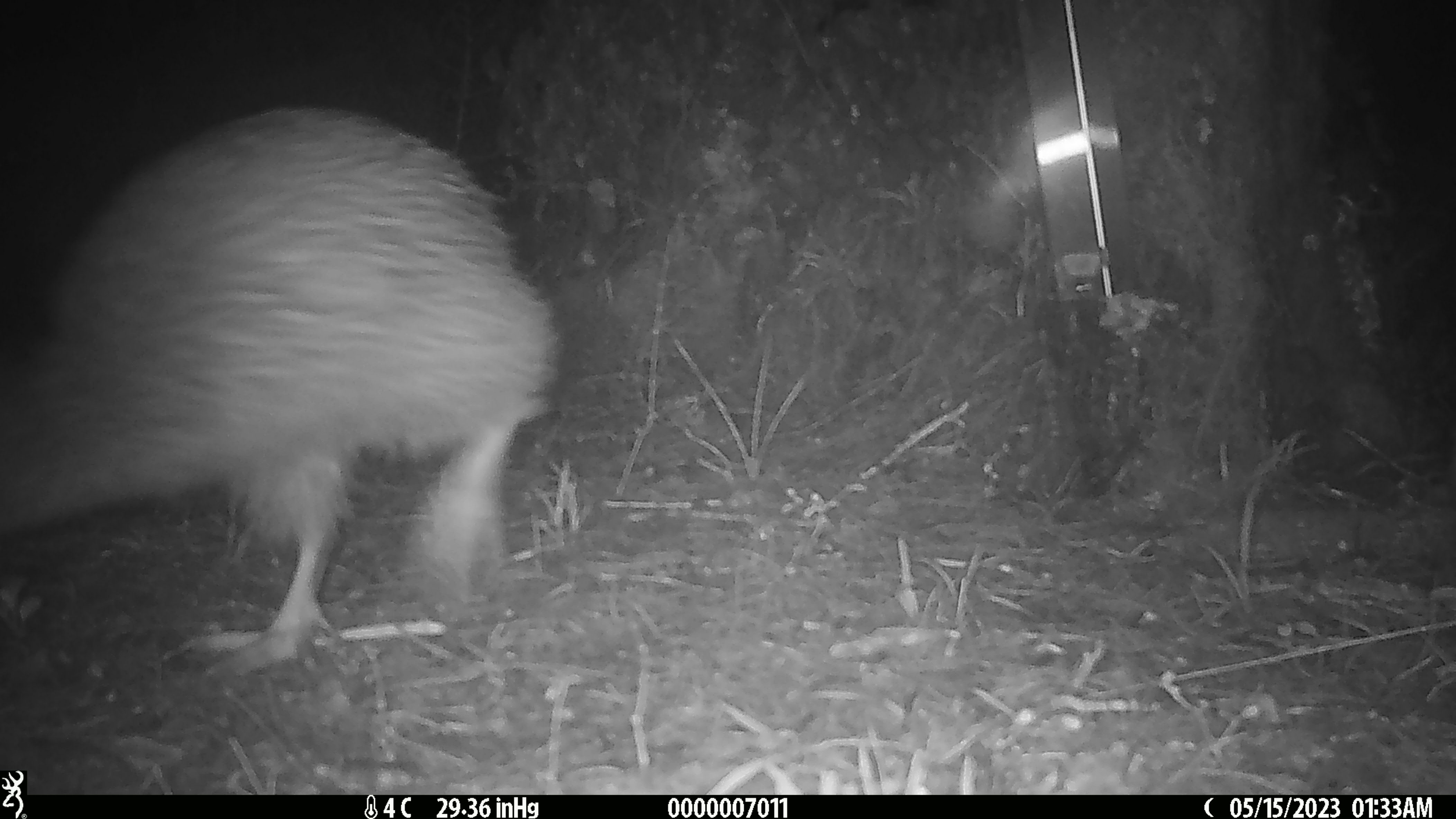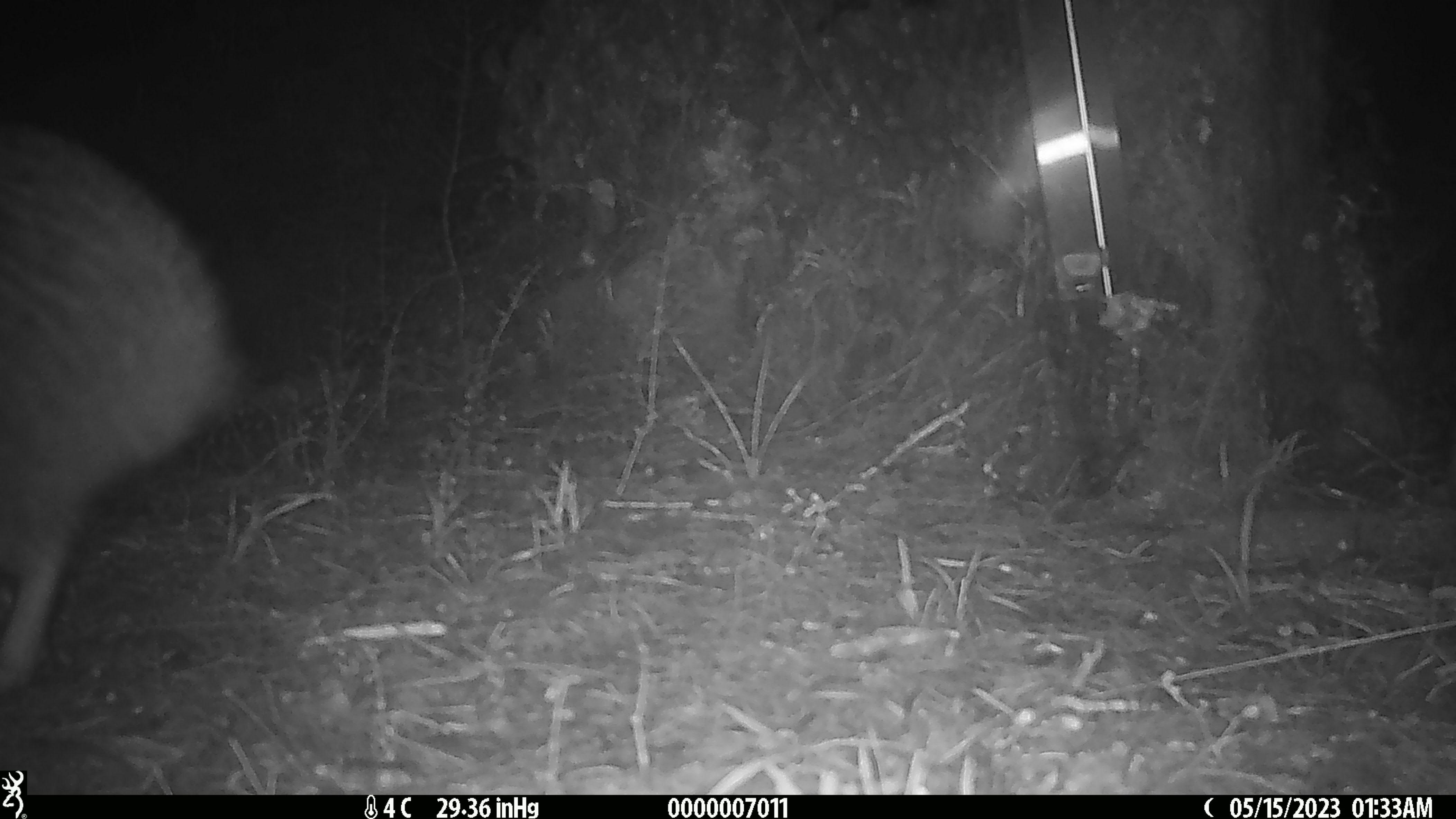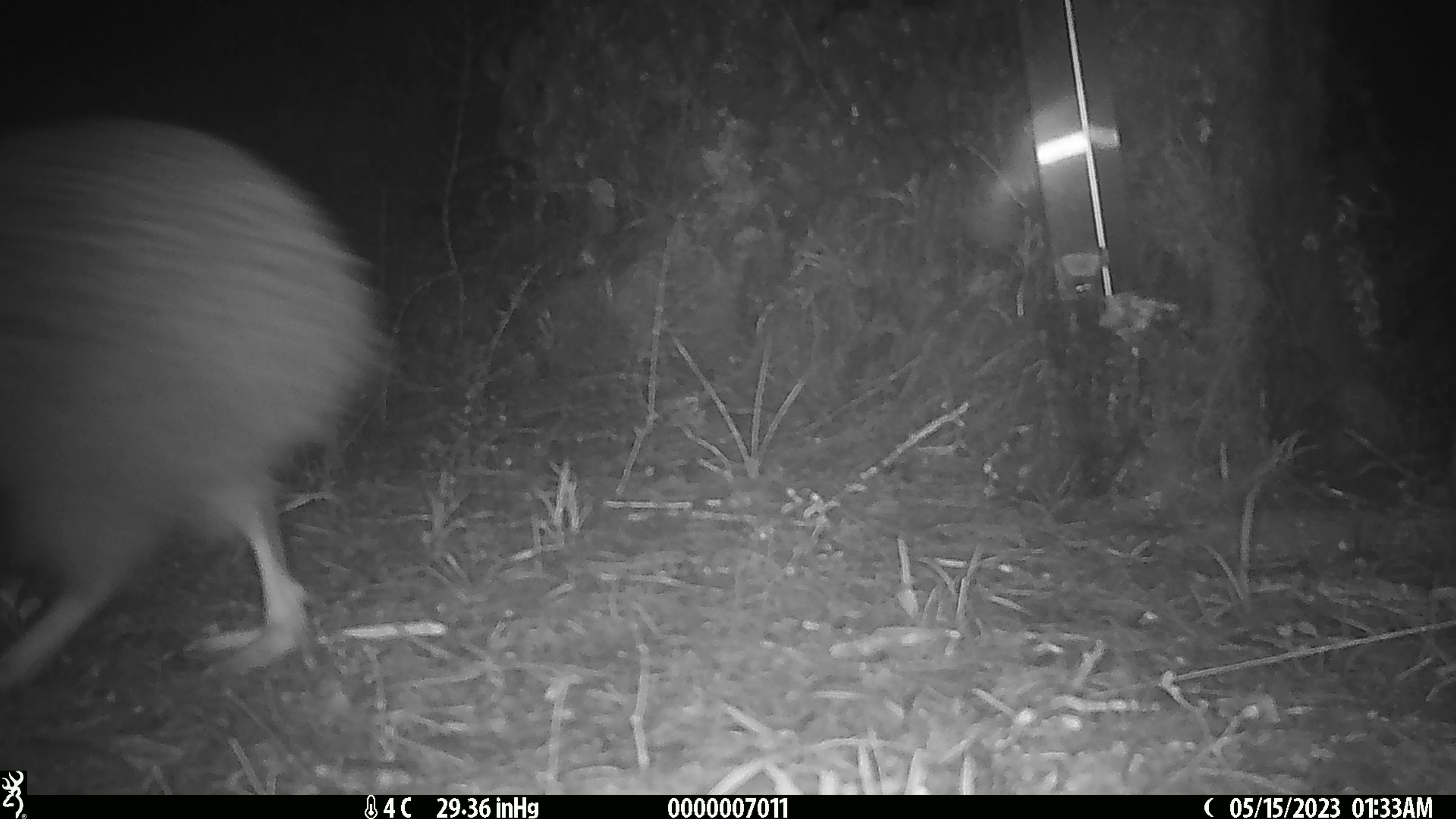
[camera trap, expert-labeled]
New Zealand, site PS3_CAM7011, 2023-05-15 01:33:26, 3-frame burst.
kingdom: Animalia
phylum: Chordata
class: Aves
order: Apterygiformes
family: Apterygidae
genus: Apteryx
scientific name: Apteryx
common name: kiwi